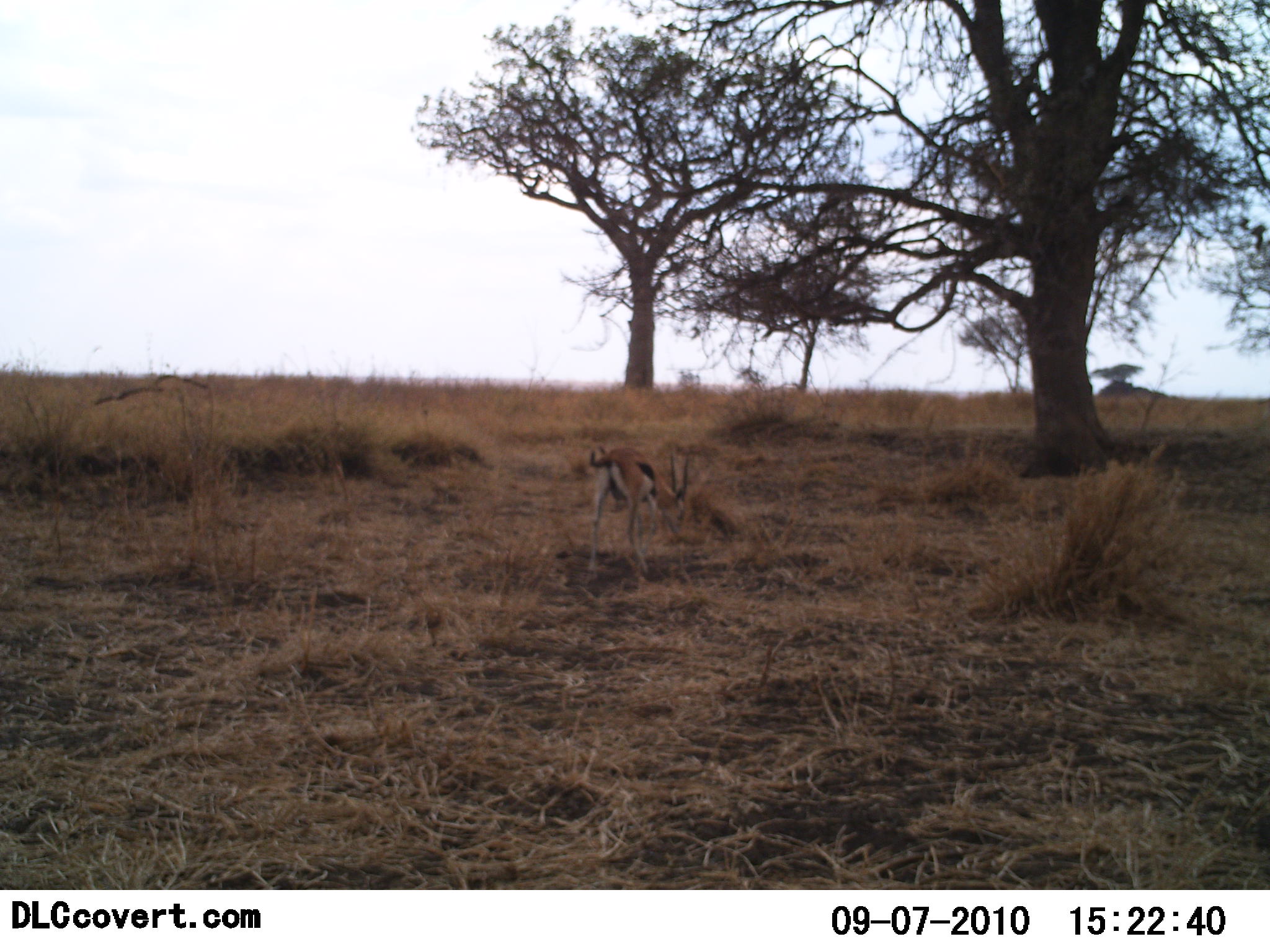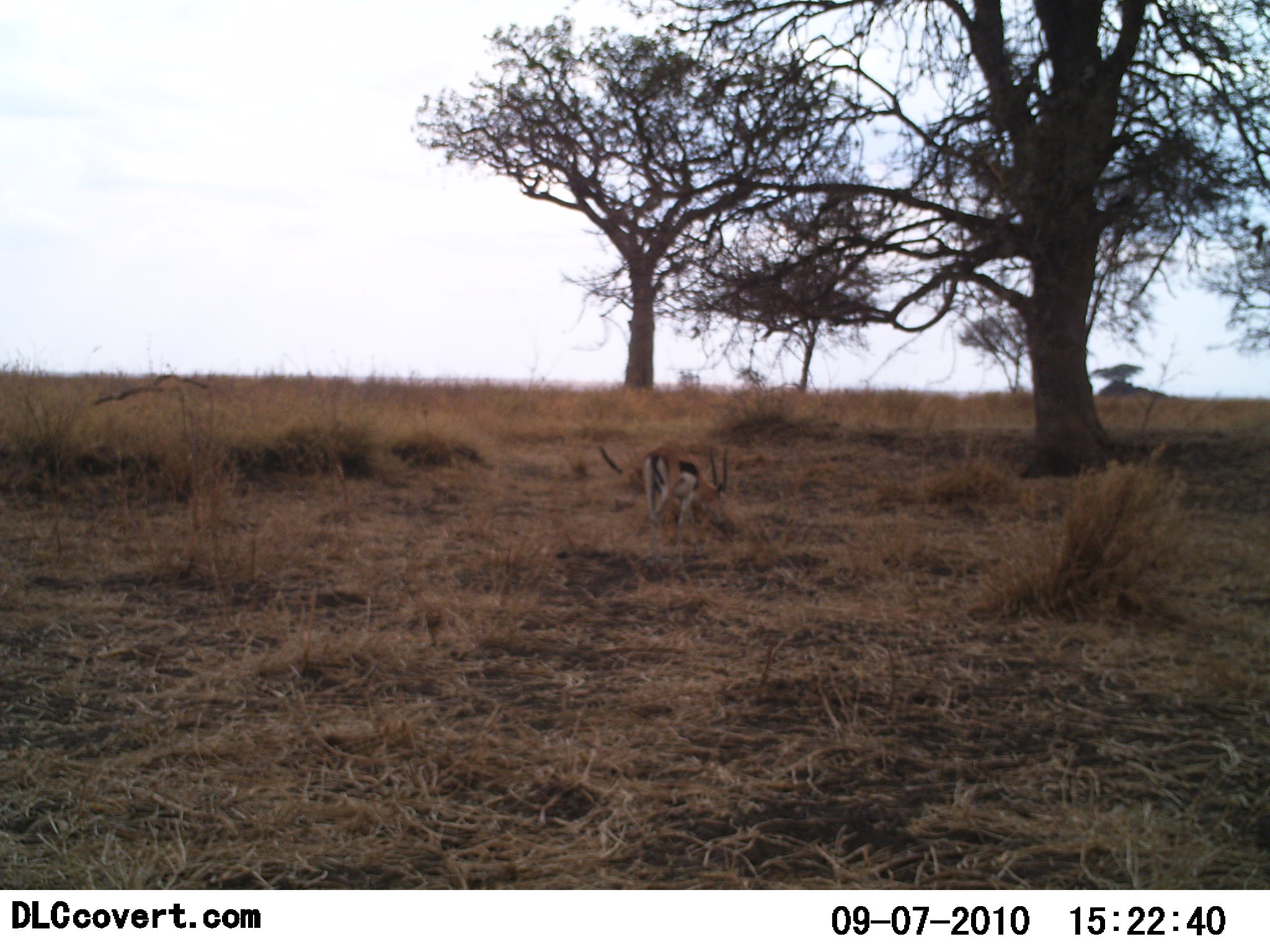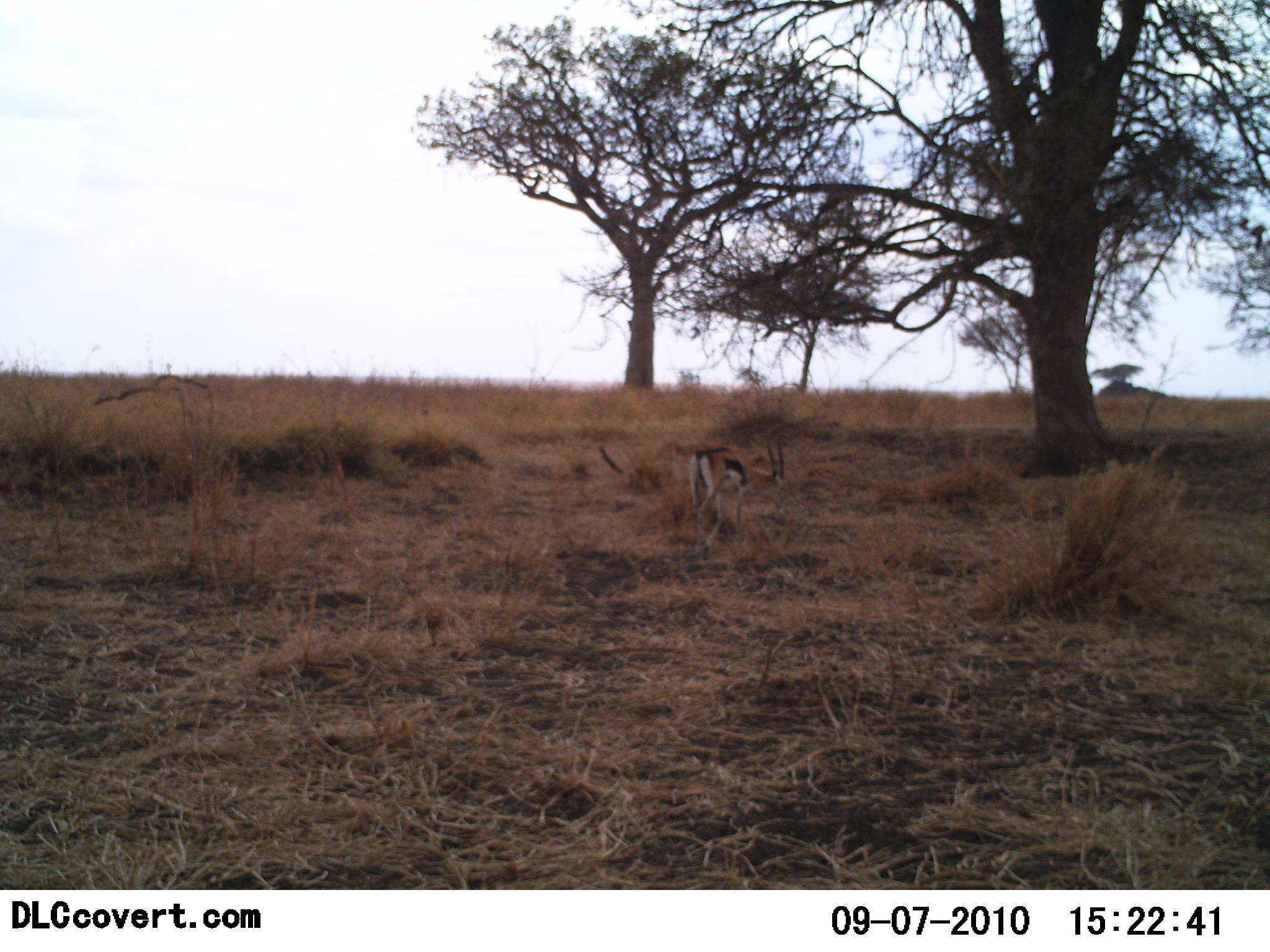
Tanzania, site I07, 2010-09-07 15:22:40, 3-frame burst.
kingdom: Animalia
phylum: Chordata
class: Mammalia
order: Artiodactyla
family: Bovidae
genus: Eudorcas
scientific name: Eudorcas thomsonii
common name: thomson's gazelle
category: gazellethomsons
Gazellethomsons (thomson's gazelle) (Eudorcas thomsonii), count 1. Behavior (volunteer vote fractions): standing 0%, resting 0%, moving 73%, interacting 9%. Young present (vote fraction): 9%. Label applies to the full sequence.